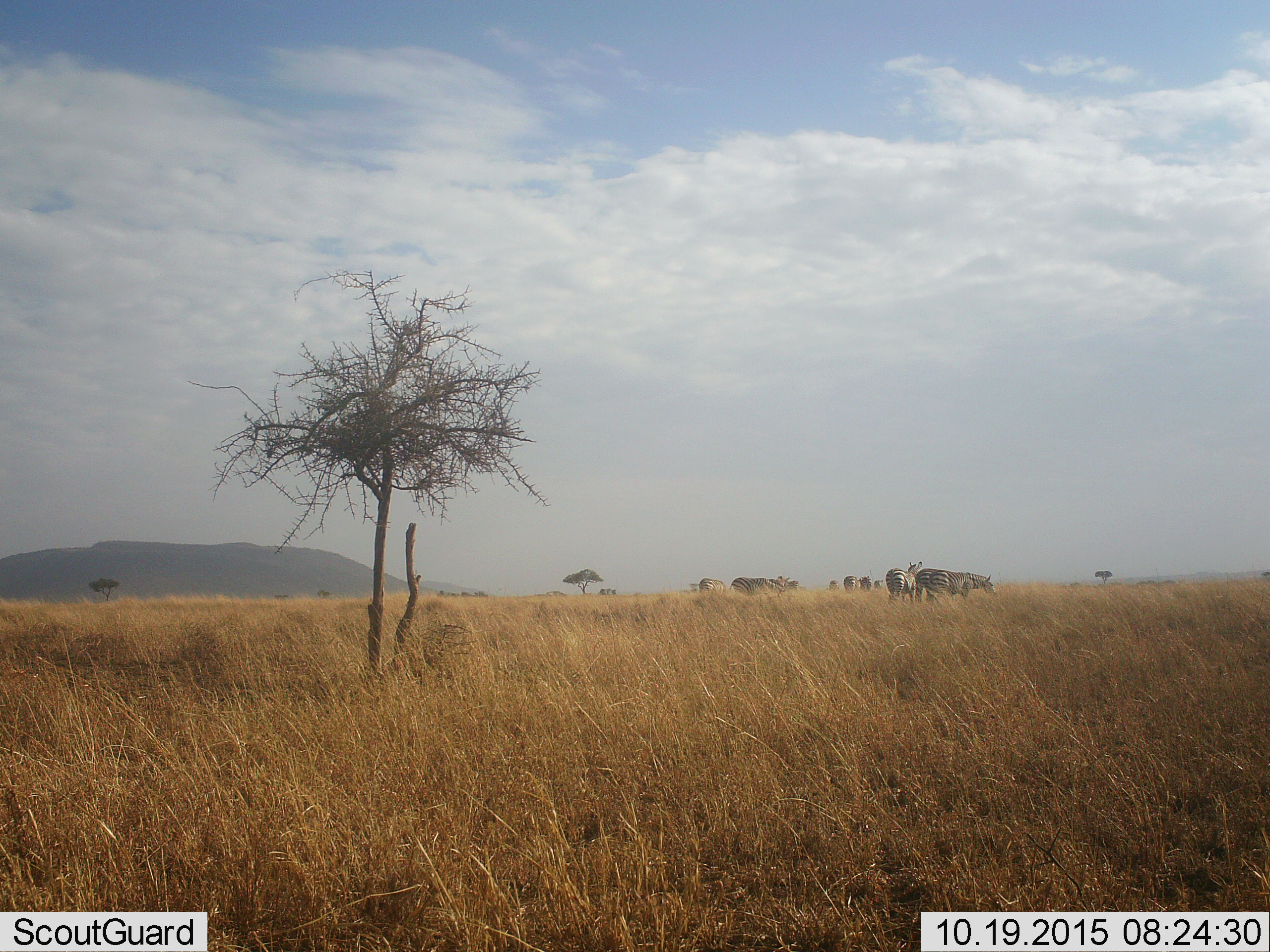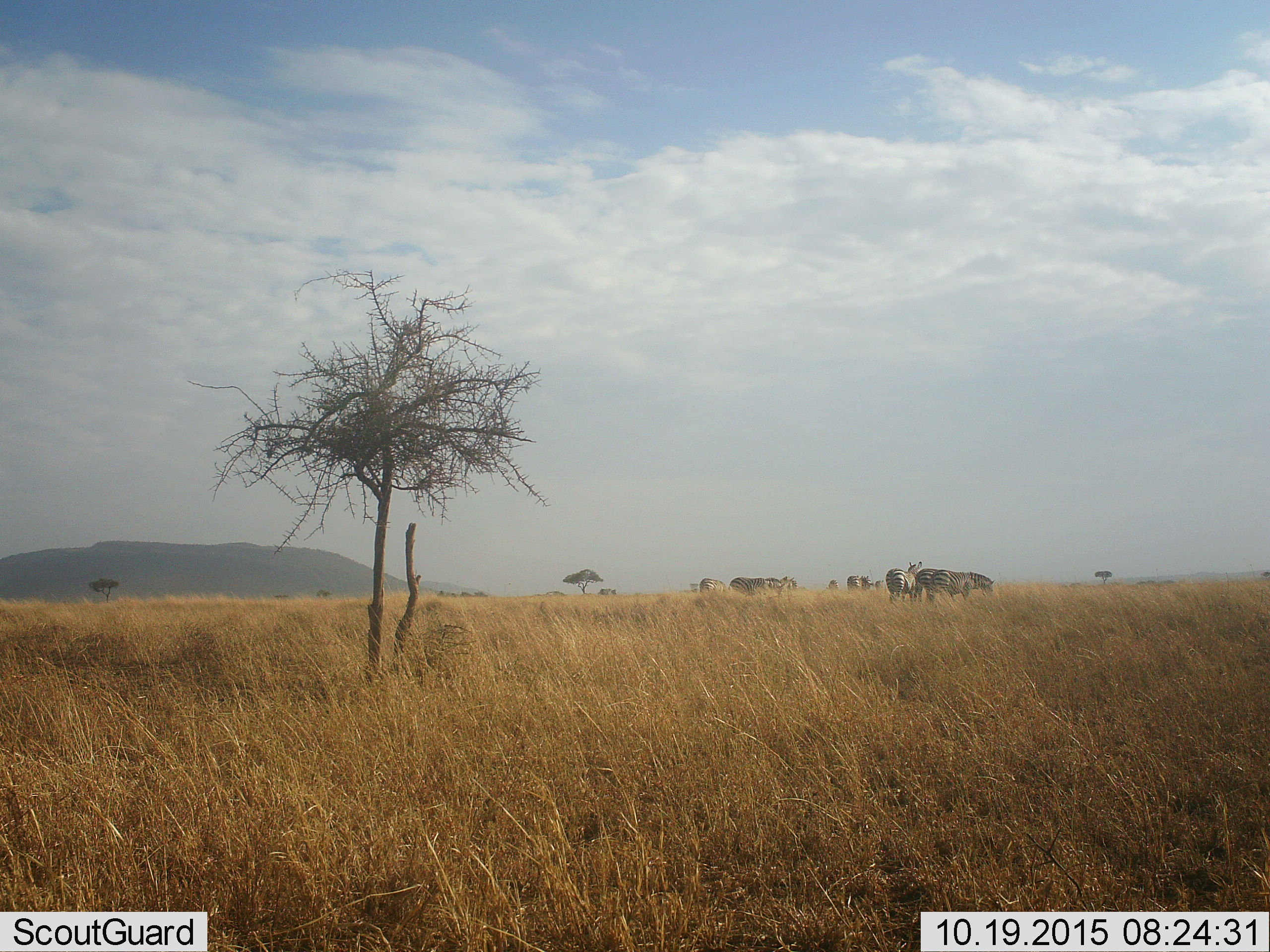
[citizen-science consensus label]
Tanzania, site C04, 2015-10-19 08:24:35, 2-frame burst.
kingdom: Animalia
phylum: Chordata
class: Mammalia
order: Perissodactyla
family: Equidae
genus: Equus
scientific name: Equus quagga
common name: plains zebra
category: zebra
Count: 10.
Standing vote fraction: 77%.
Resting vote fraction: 15%.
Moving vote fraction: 38%.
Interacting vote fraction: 8%.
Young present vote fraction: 8%.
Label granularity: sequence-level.